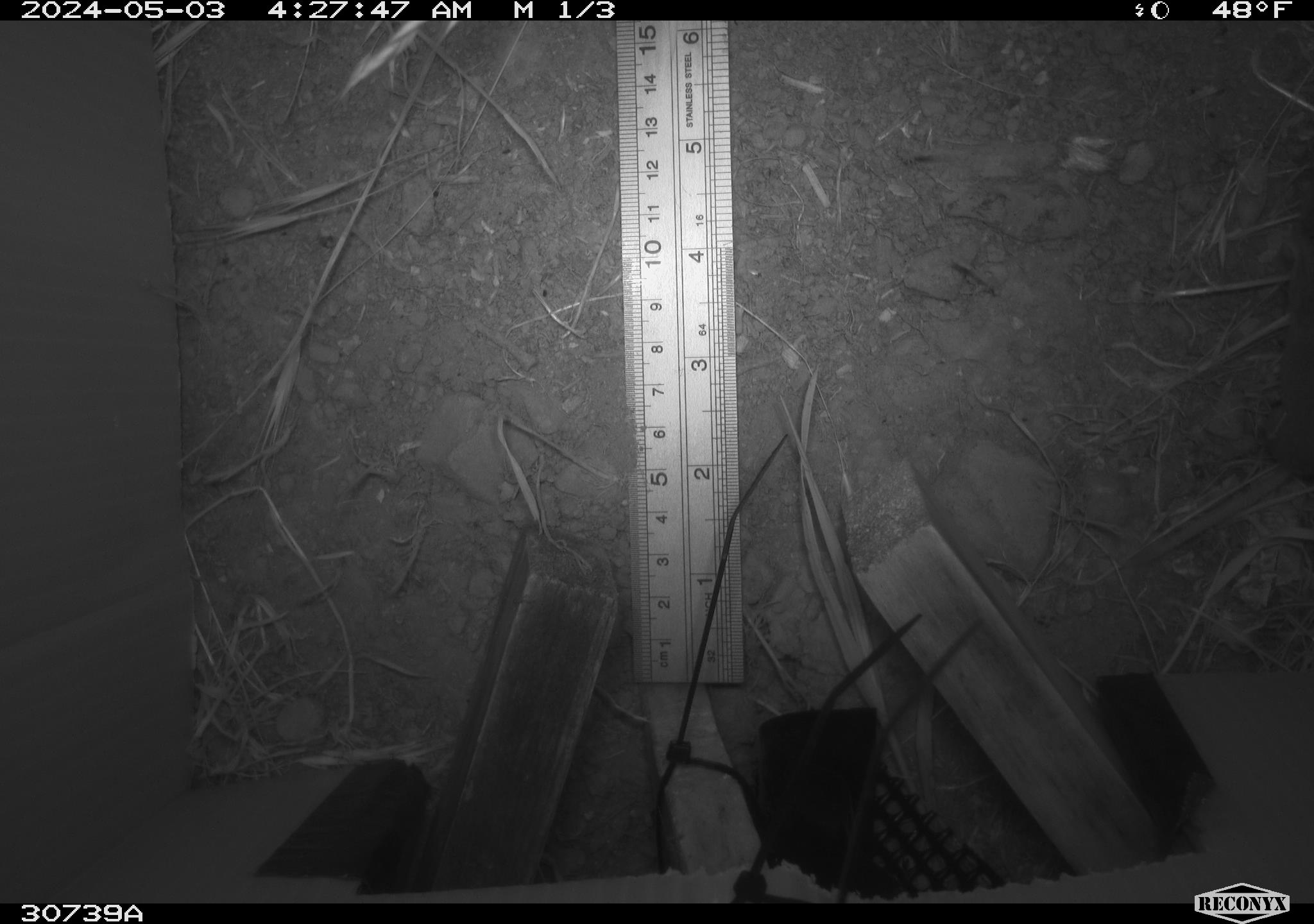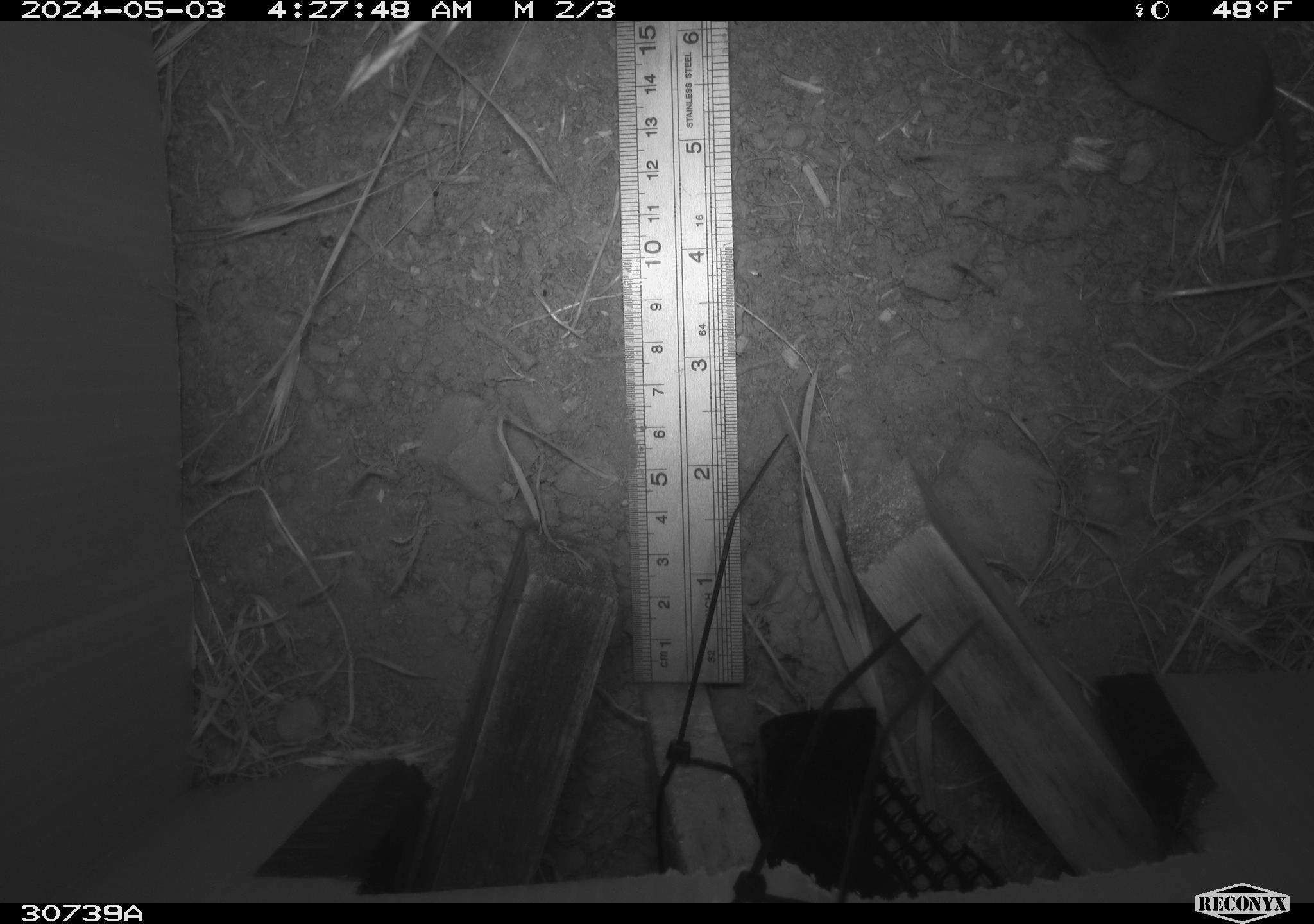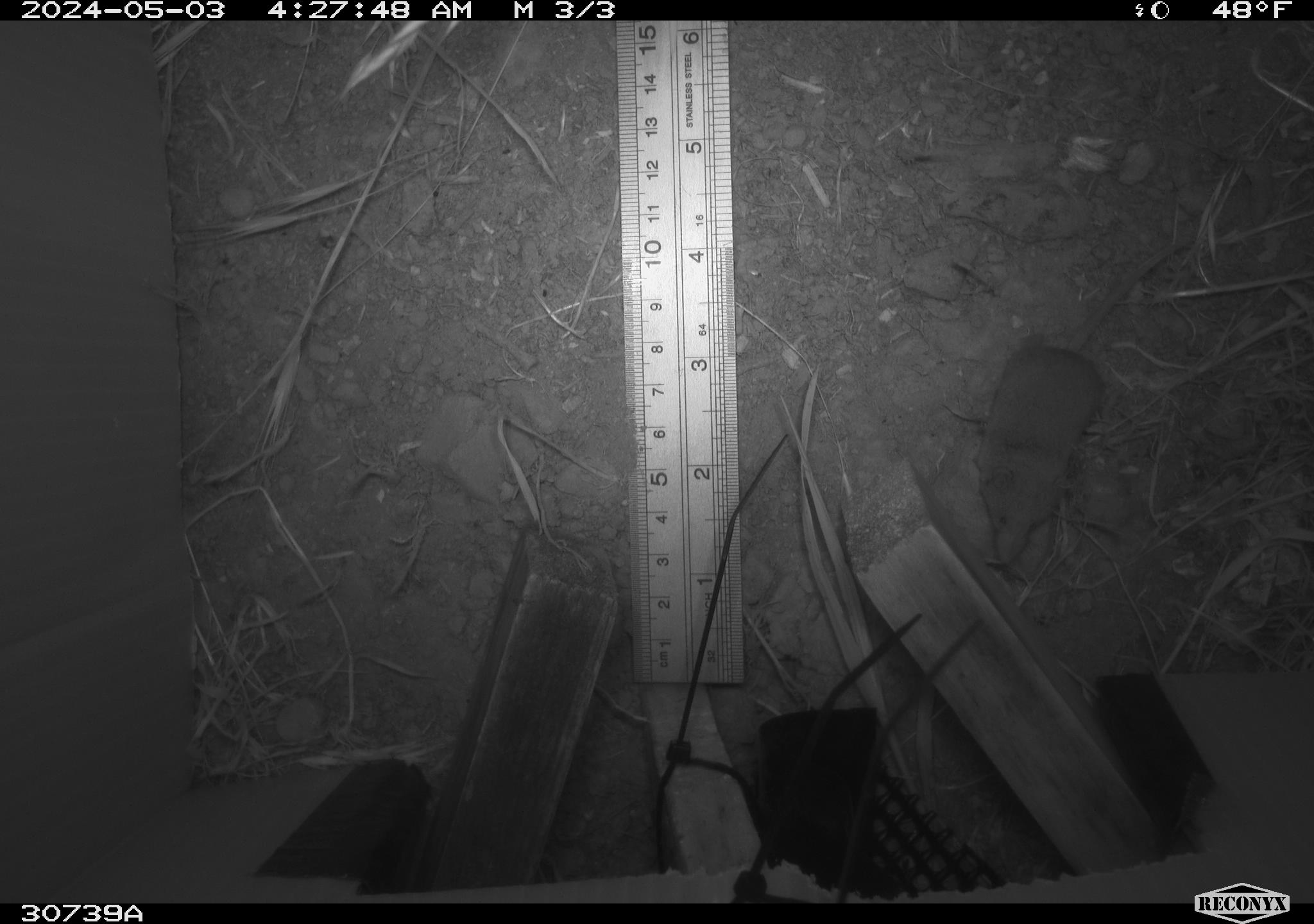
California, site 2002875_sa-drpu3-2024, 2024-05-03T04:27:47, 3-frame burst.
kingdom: Animalia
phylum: Chordata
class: Mammalia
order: Rodentia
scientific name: Rodentia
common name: rodent